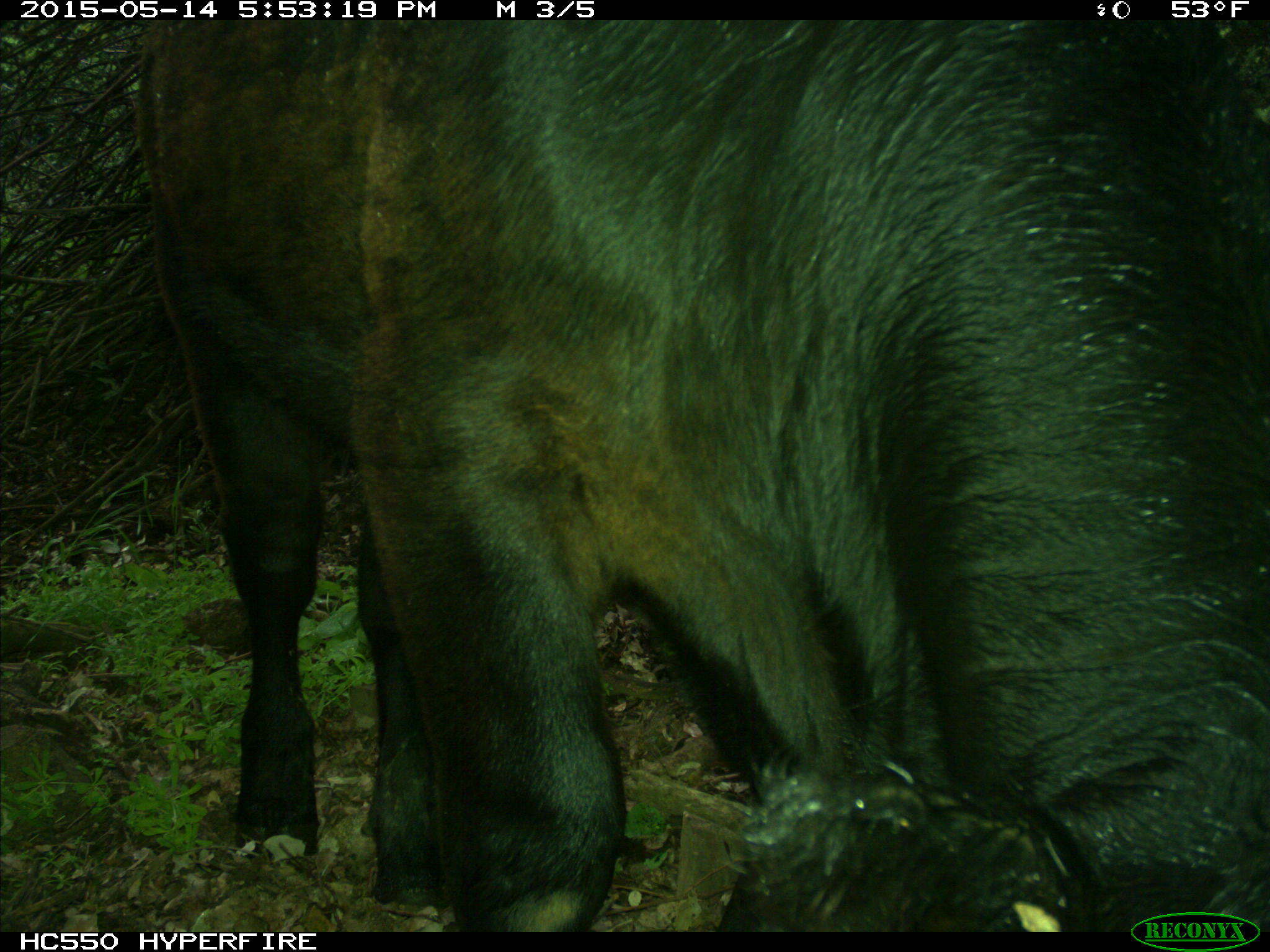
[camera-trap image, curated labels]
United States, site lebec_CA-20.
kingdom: Animalia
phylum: Chordata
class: Mammalia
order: Artiodactyla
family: Bovidae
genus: Bos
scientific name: Bos taurus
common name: domestic cow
Bos taurus (domestic cow).